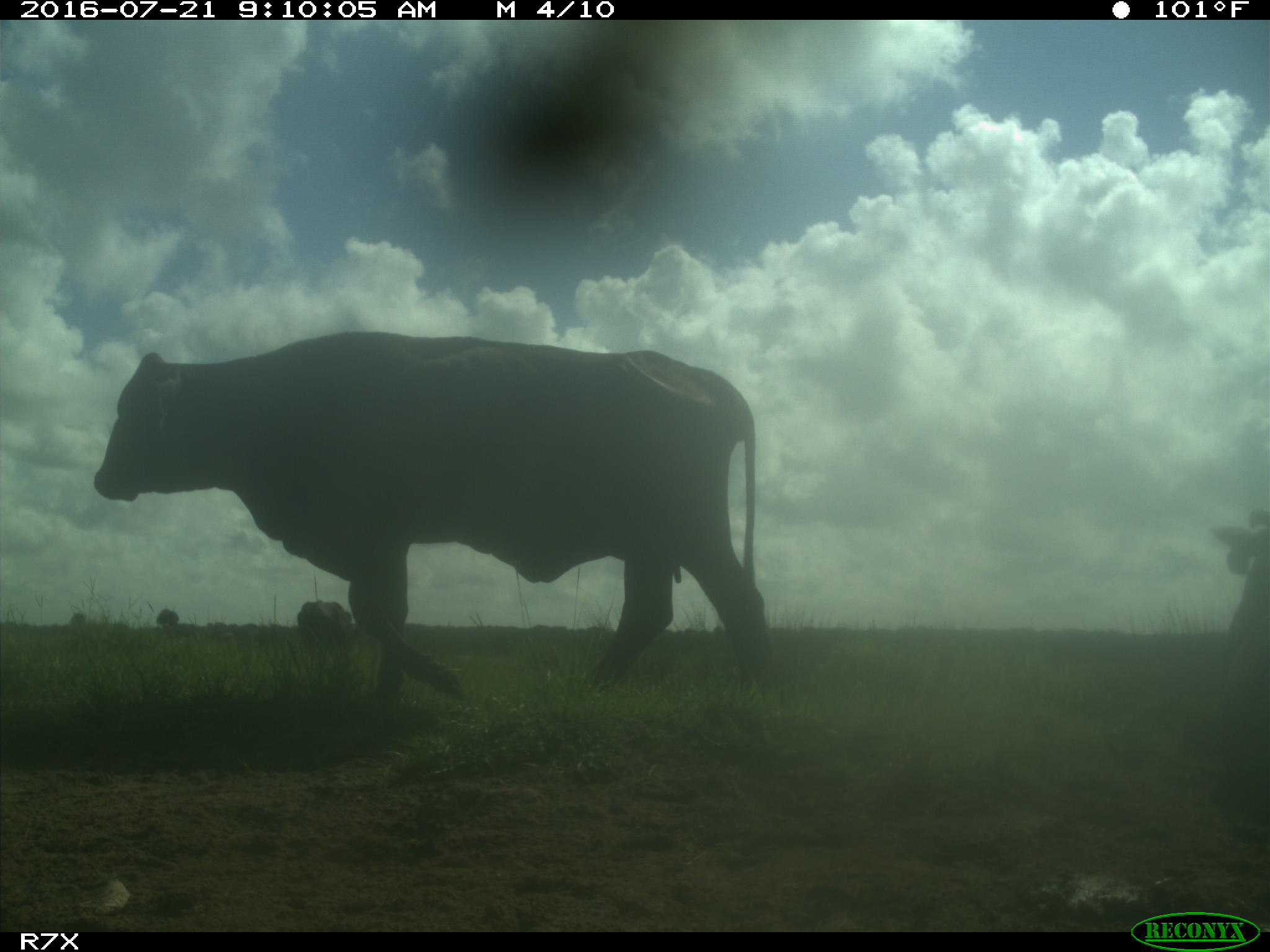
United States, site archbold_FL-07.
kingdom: Animalia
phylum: Chordata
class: Mammalia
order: Artiodactyla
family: Bovidae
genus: Bos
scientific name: Bos taurus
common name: domestic cow